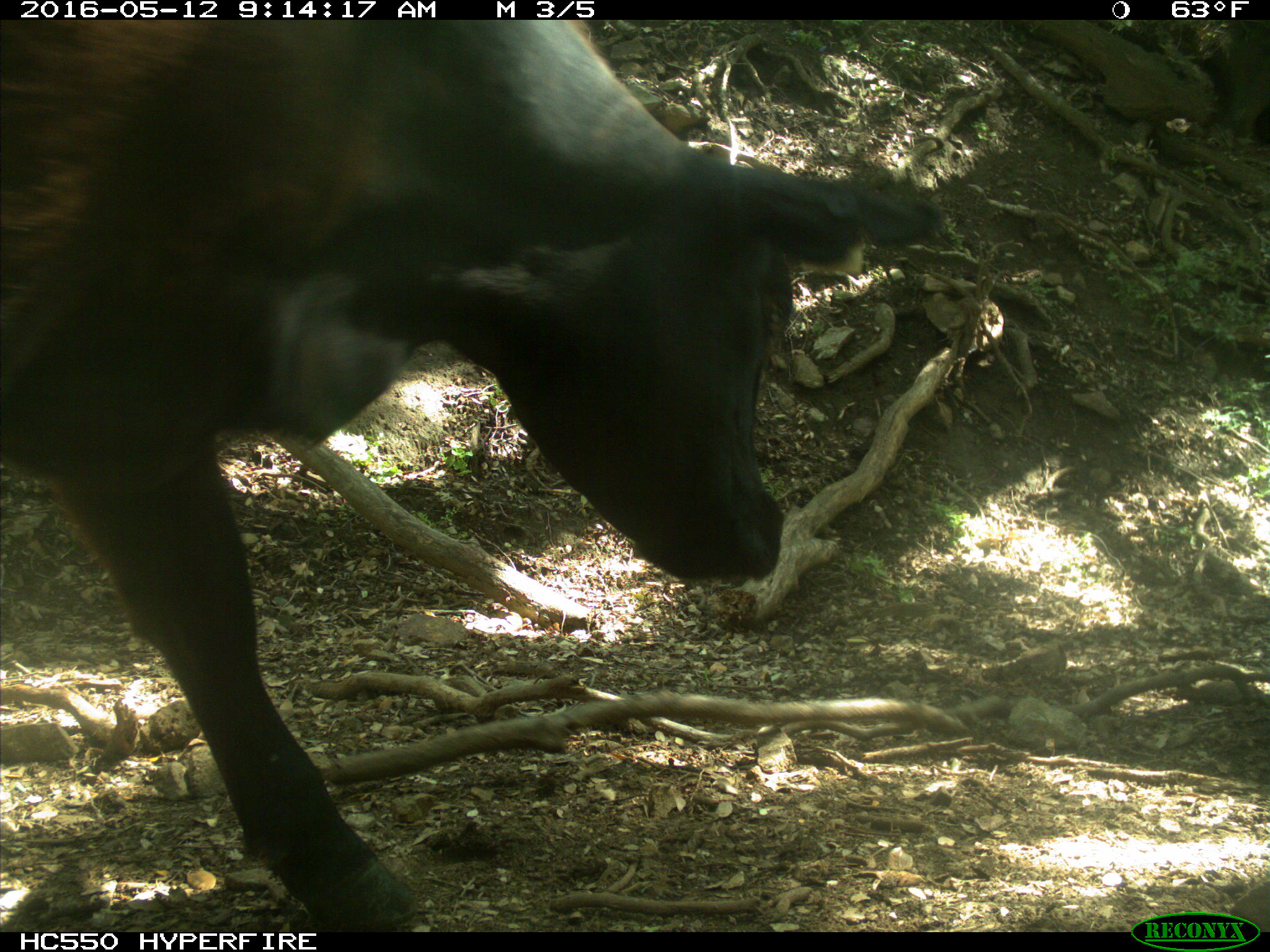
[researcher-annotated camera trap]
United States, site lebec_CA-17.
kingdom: Animalia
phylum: Chordata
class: Mammalia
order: Artiodactyla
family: Bovidae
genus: Bos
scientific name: Bos taurus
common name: domestic cow